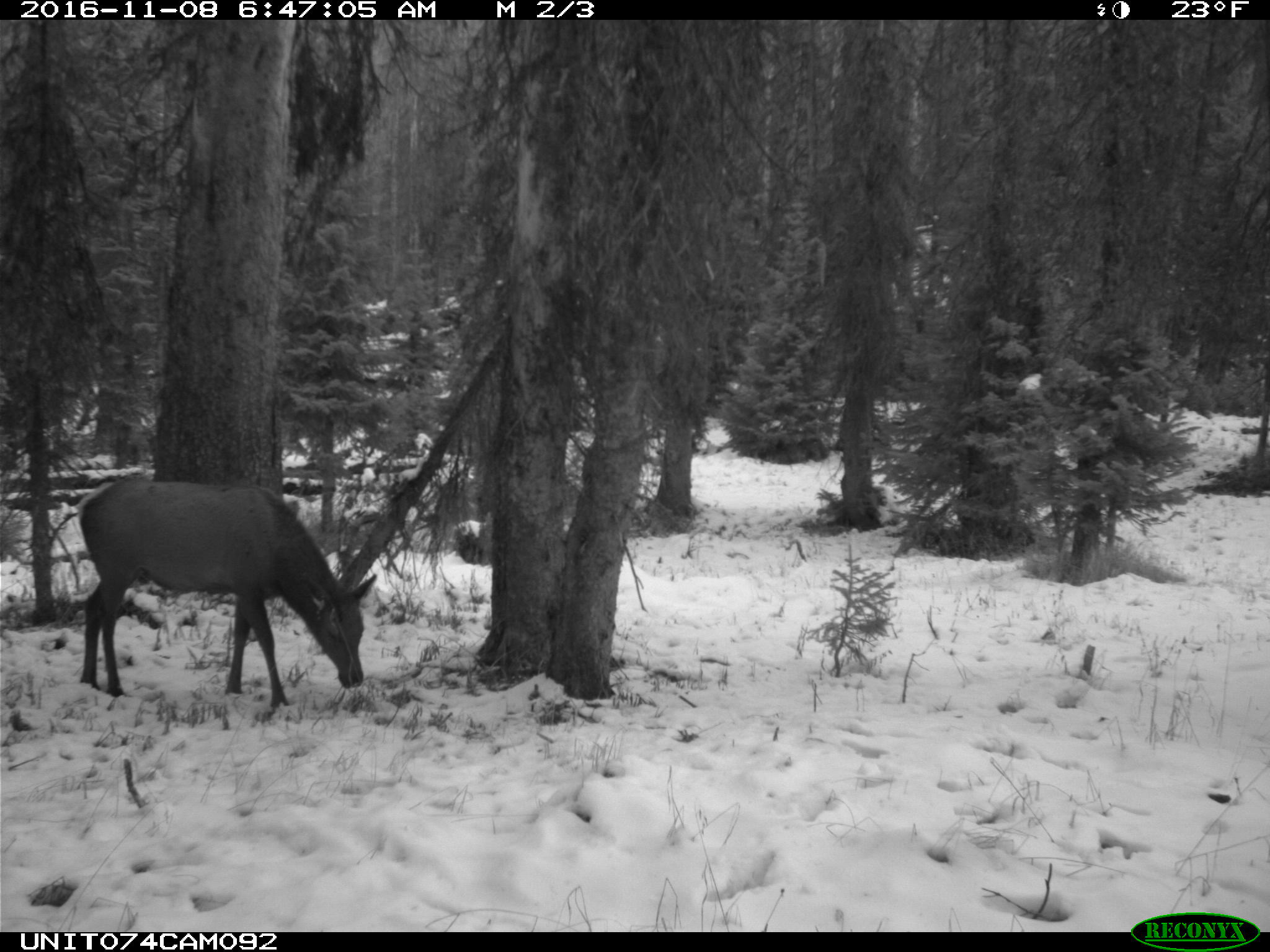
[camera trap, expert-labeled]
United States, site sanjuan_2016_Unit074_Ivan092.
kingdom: Animalia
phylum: Chordata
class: Mammalia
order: Artiodactyla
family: Cervidae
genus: Cervus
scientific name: Cervus elaphus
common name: red deer